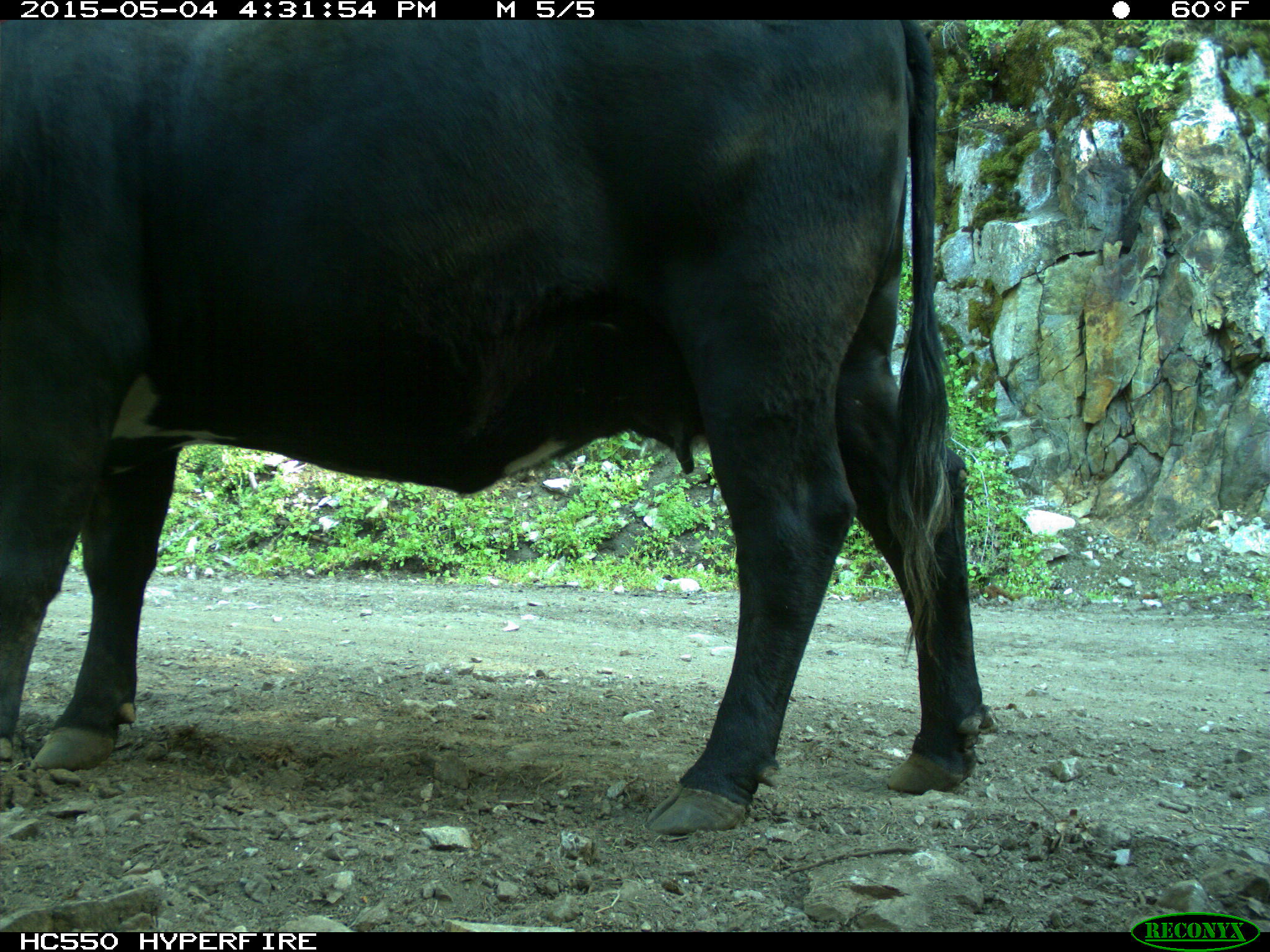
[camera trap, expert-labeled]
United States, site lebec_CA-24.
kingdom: Animalia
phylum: Chordata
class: Mammalia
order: Artiodactyla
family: Bovidae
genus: Bos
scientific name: Bos taurus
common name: domestic cow